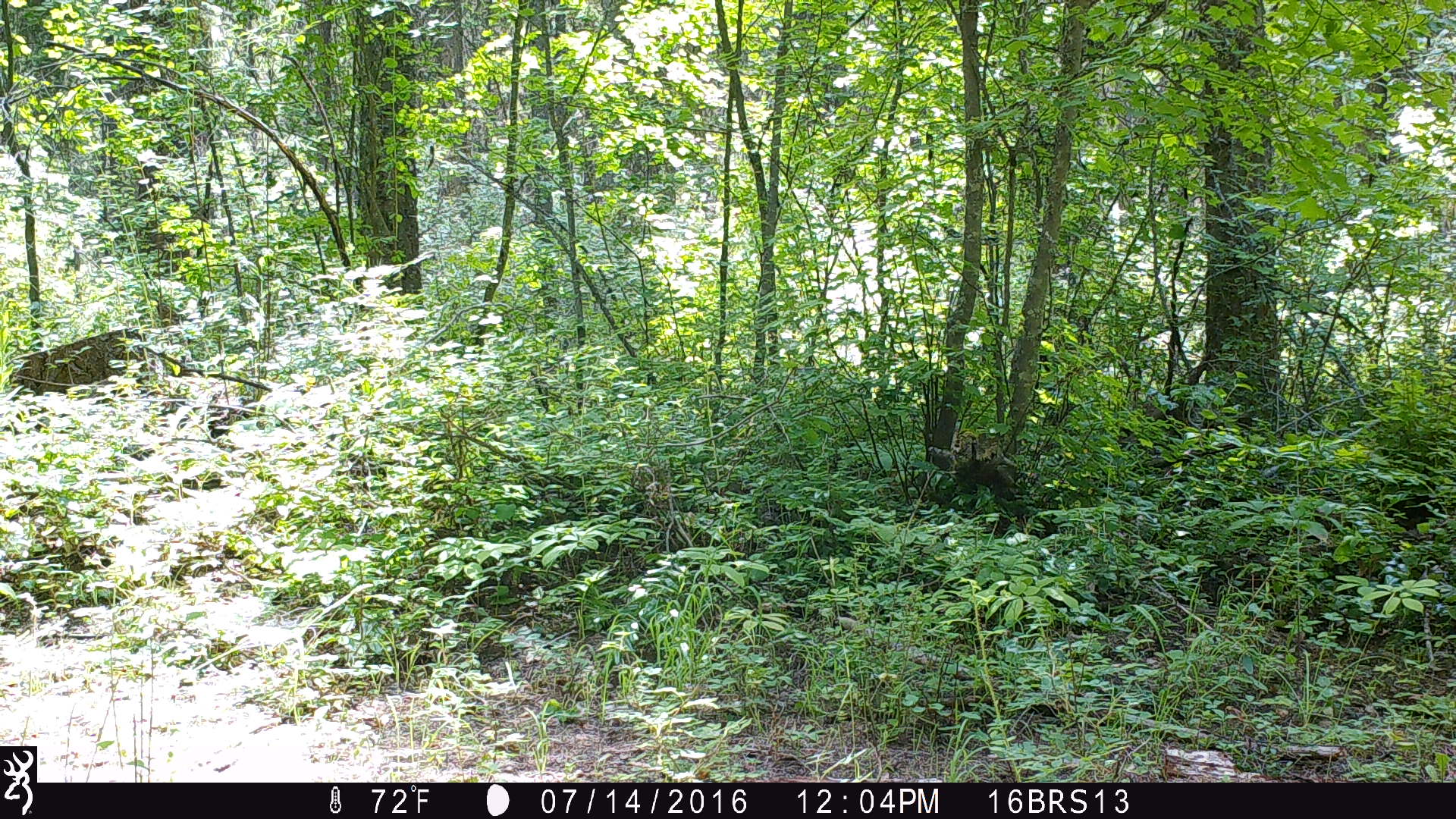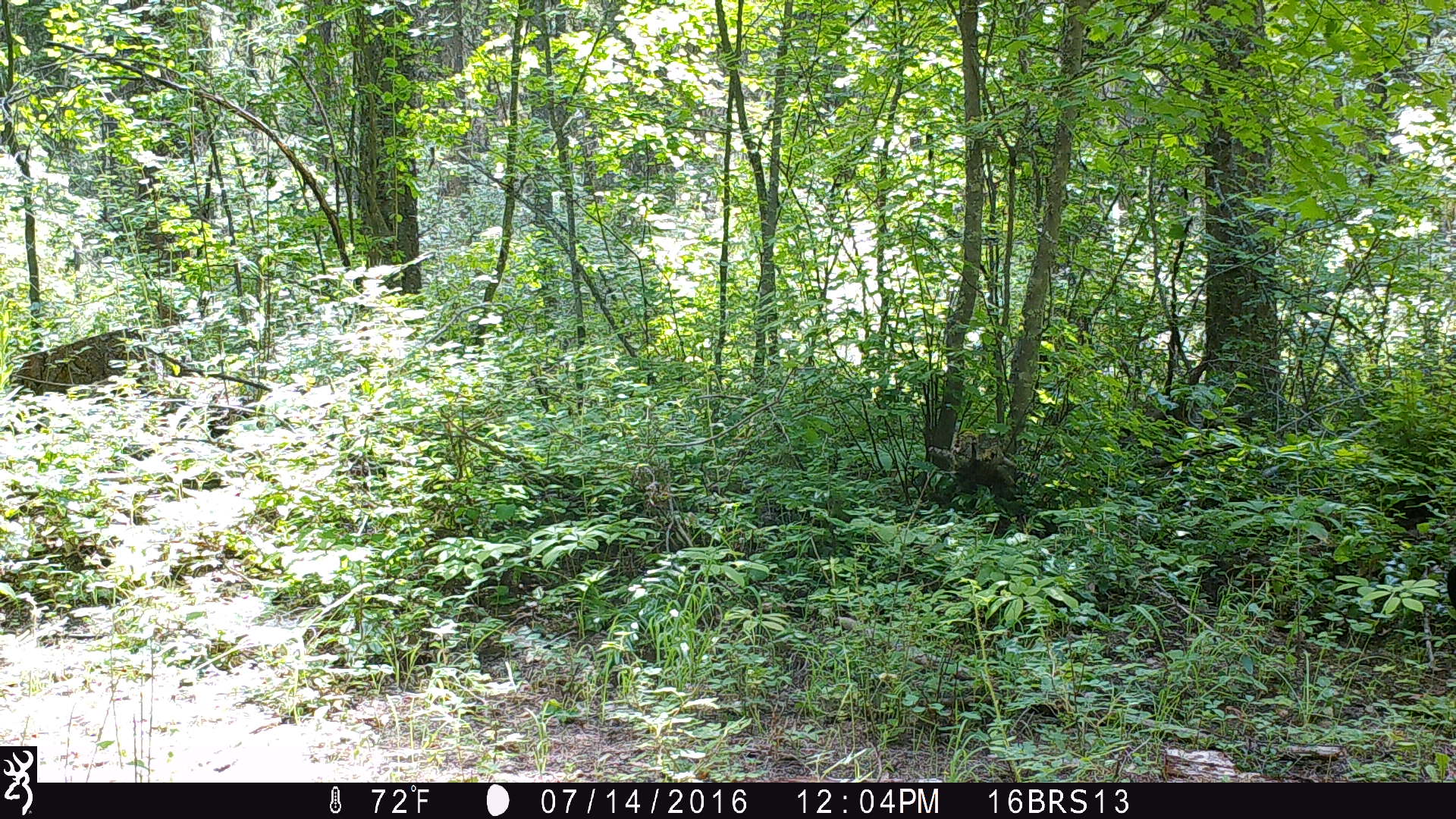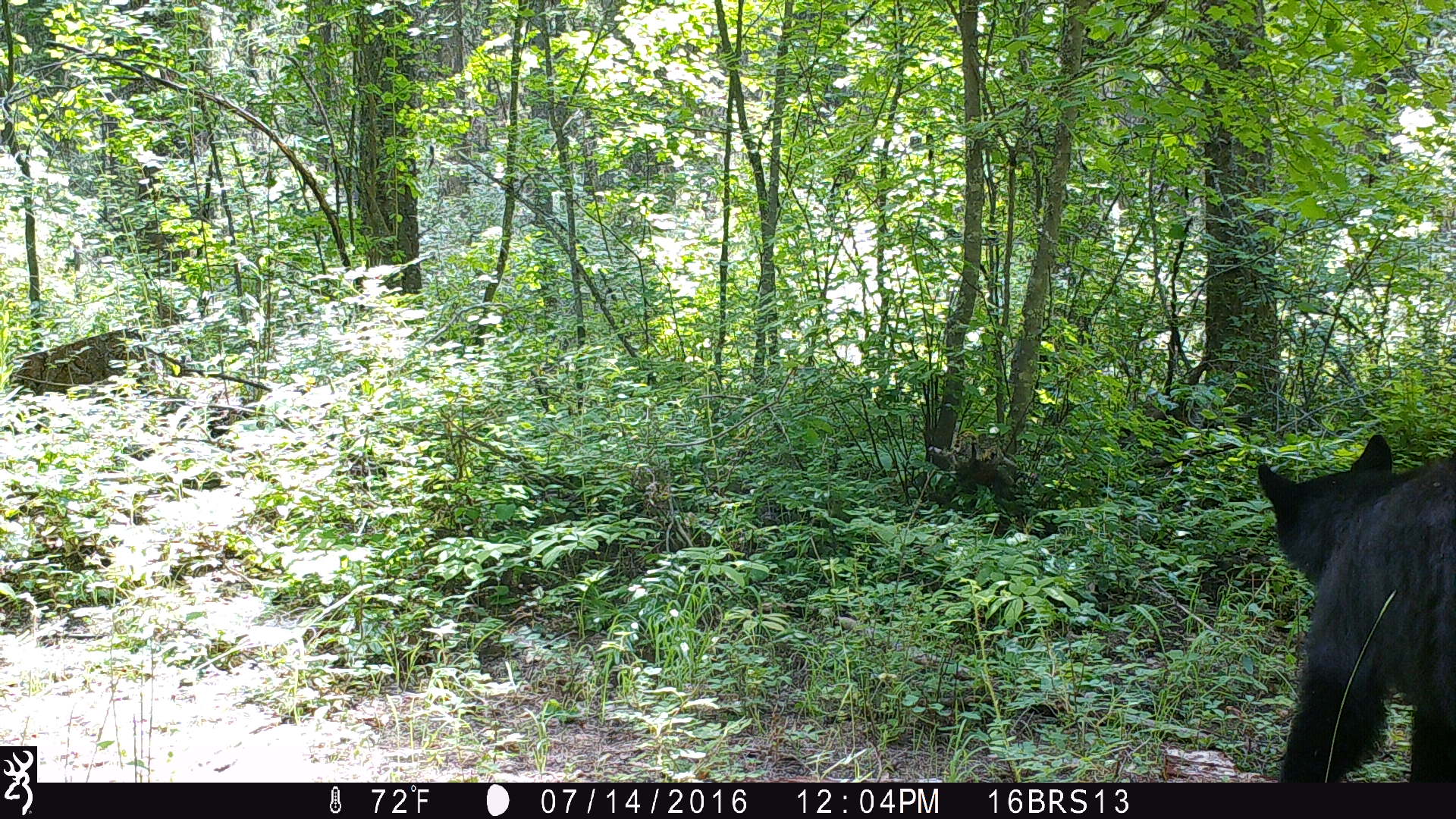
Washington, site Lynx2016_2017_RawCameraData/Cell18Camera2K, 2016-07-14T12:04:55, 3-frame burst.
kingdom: Animalia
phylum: Chordata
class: Mammalia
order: Carnivora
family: Ursidae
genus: Ursus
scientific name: Ursus americanus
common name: american black bear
Ursus americanus (american black bear). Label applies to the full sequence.